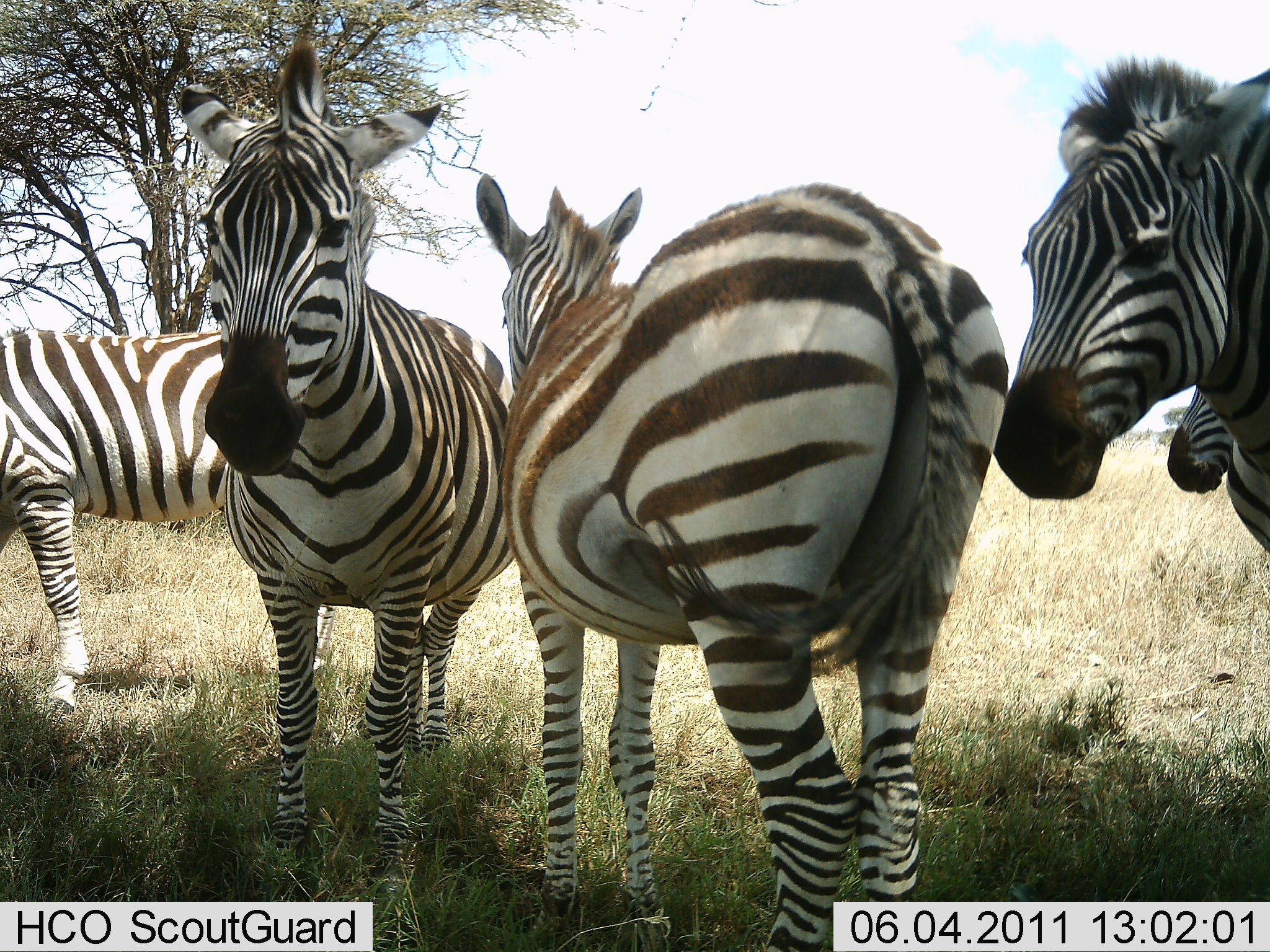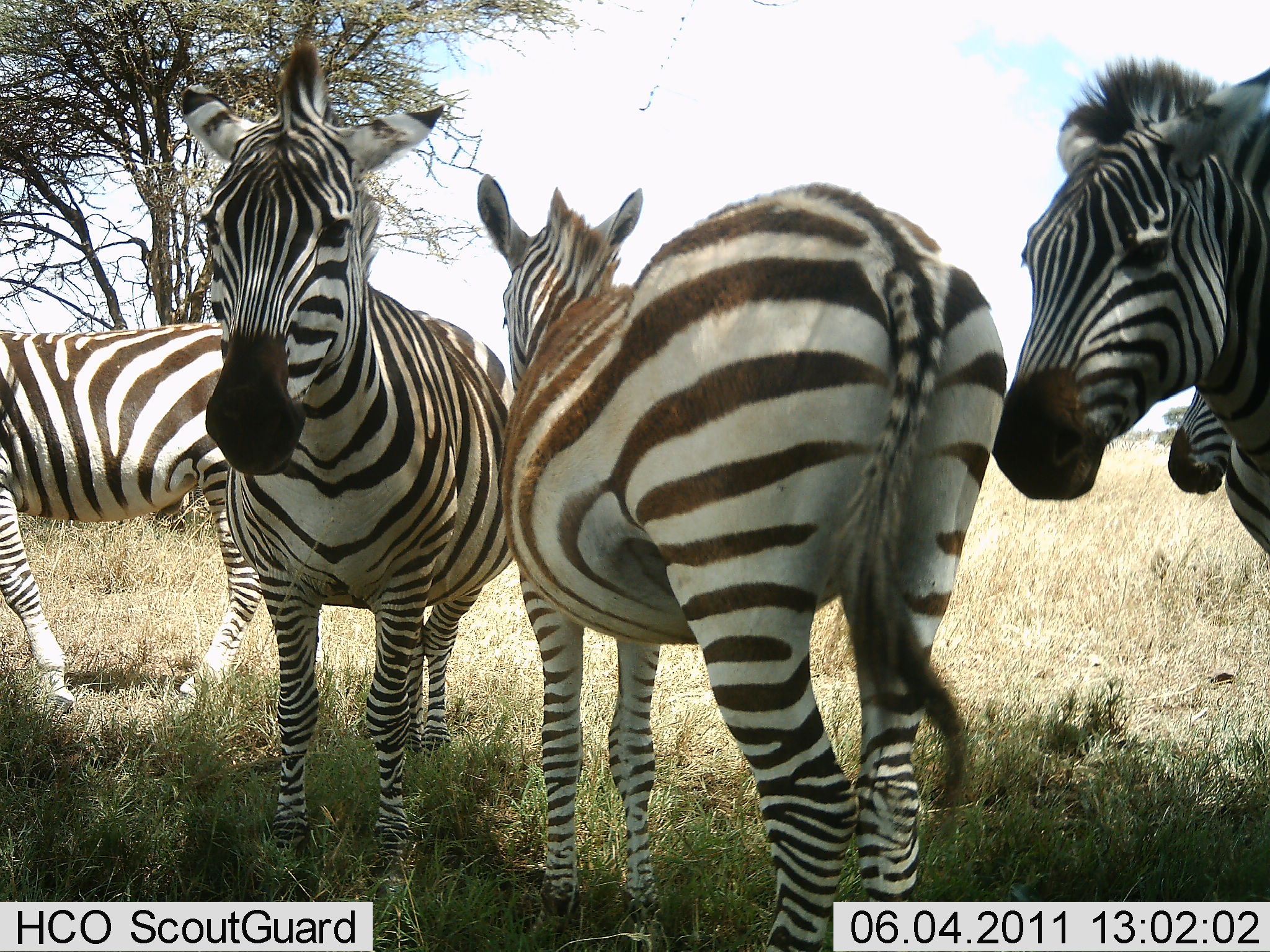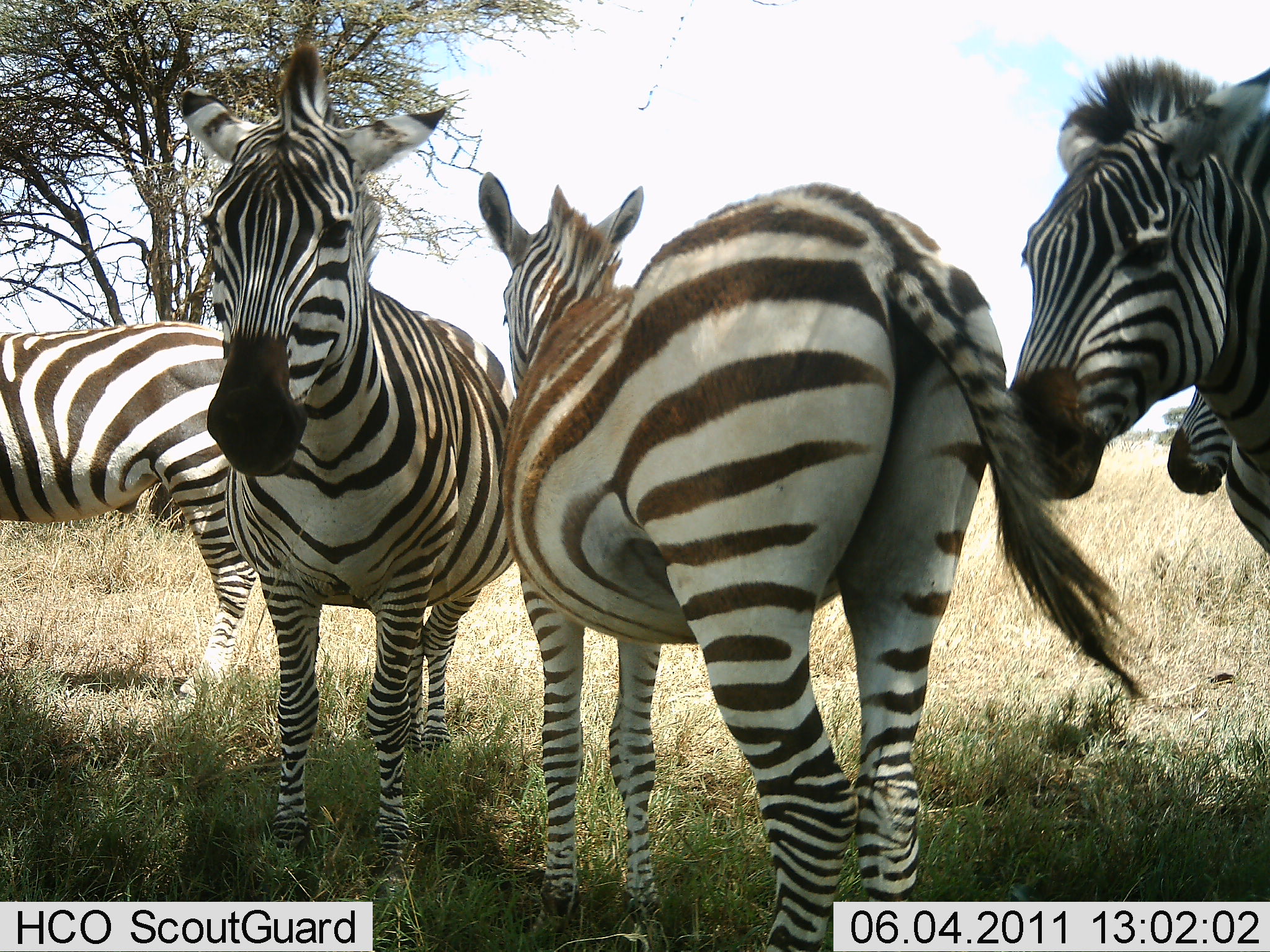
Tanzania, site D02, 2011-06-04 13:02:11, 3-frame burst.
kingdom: Animalia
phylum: Chordata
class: Mammalia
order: Perissodactyla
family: Equidae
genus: Equus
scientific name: Equus quagga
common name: plains zebra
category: zebra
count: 5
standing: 92%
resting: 8%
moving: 8%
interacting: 0%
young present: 0%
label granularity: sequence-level